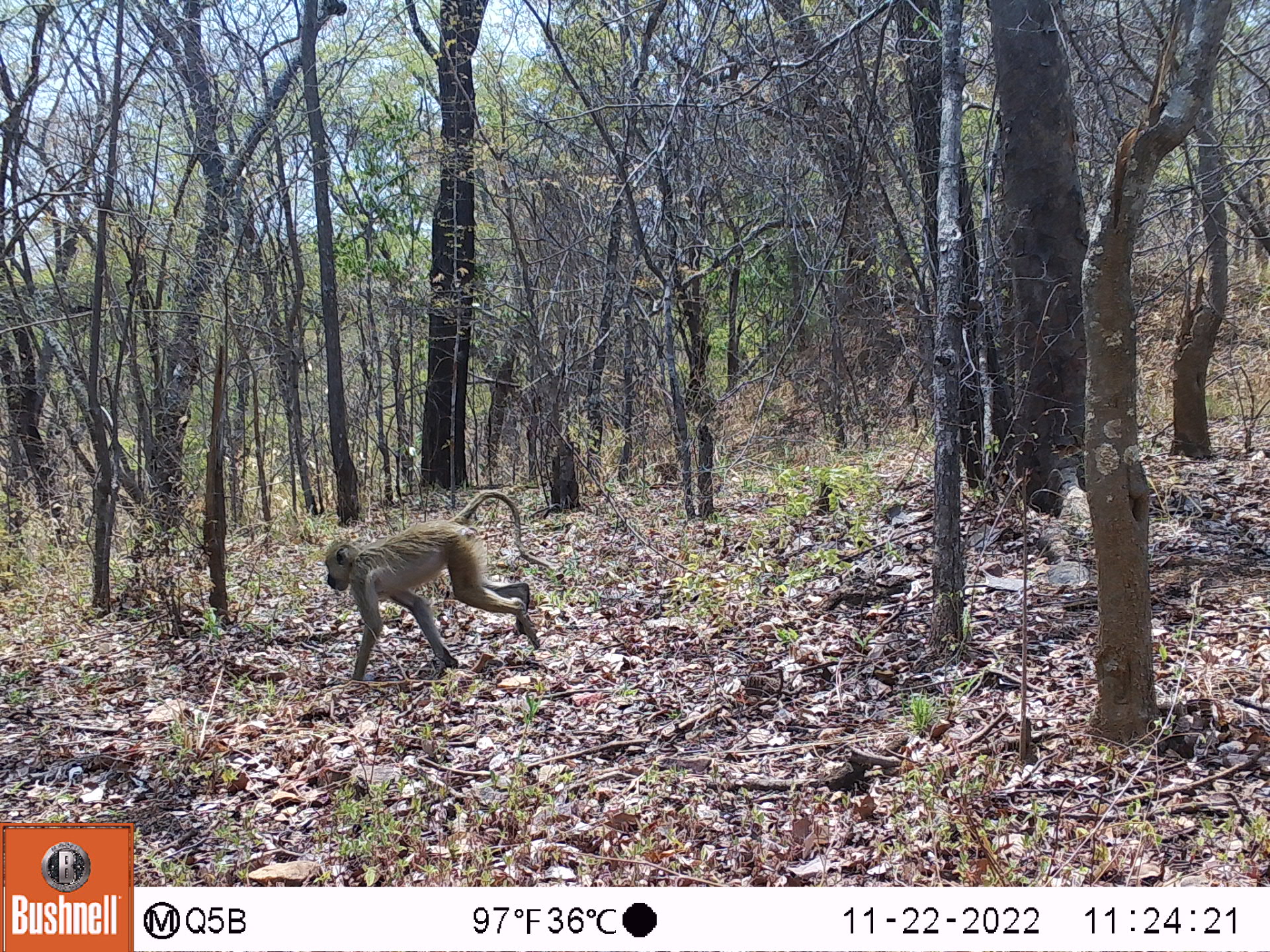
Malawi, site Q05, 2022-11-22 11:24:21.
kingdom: Animalia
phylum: Chordata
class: Mammalia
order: Primates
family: Cercopithecidae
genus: Papio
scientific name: Papio cynocephalus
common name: yellow baboon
Yellow baboon (Papio cynocephalus), count 1.